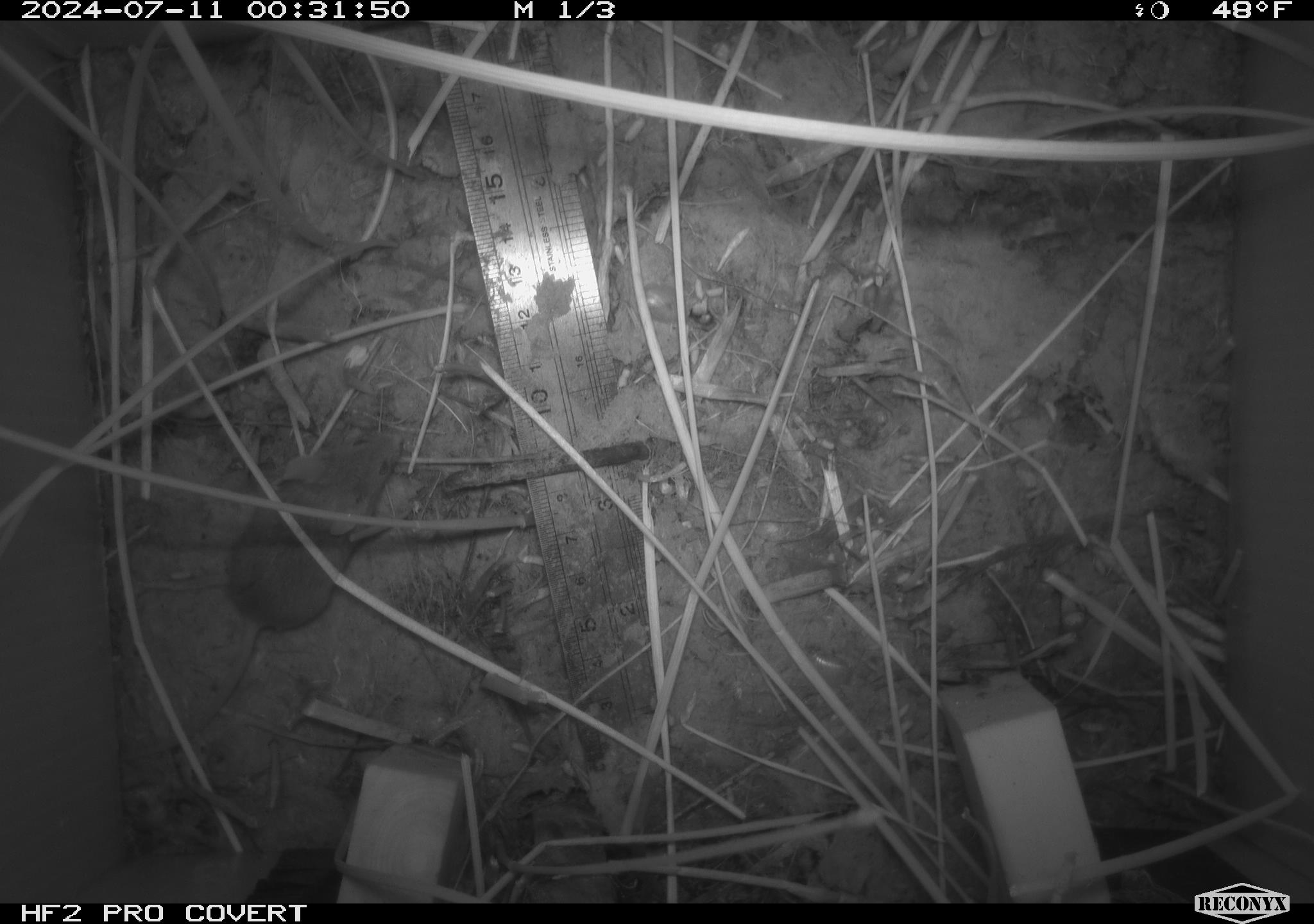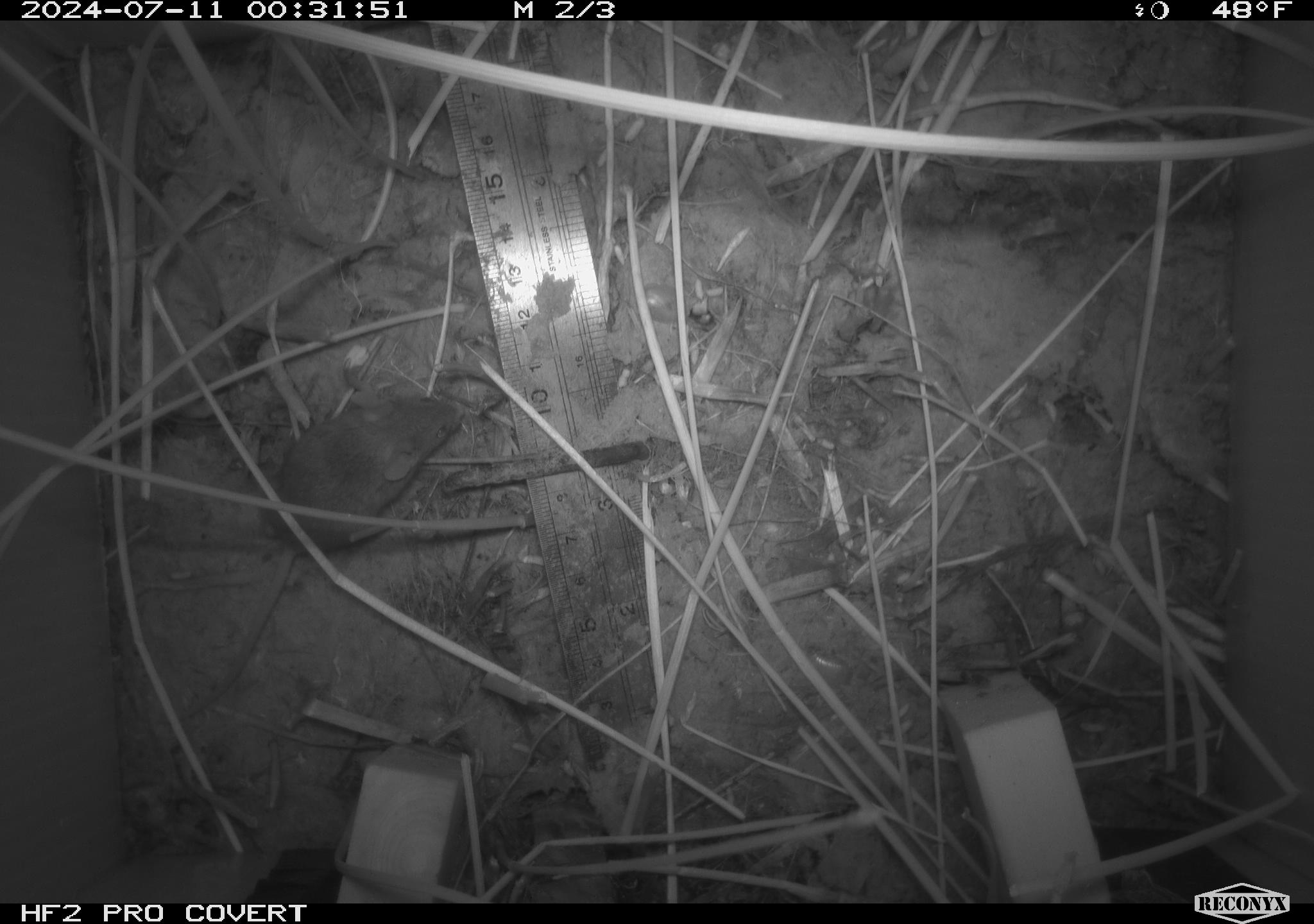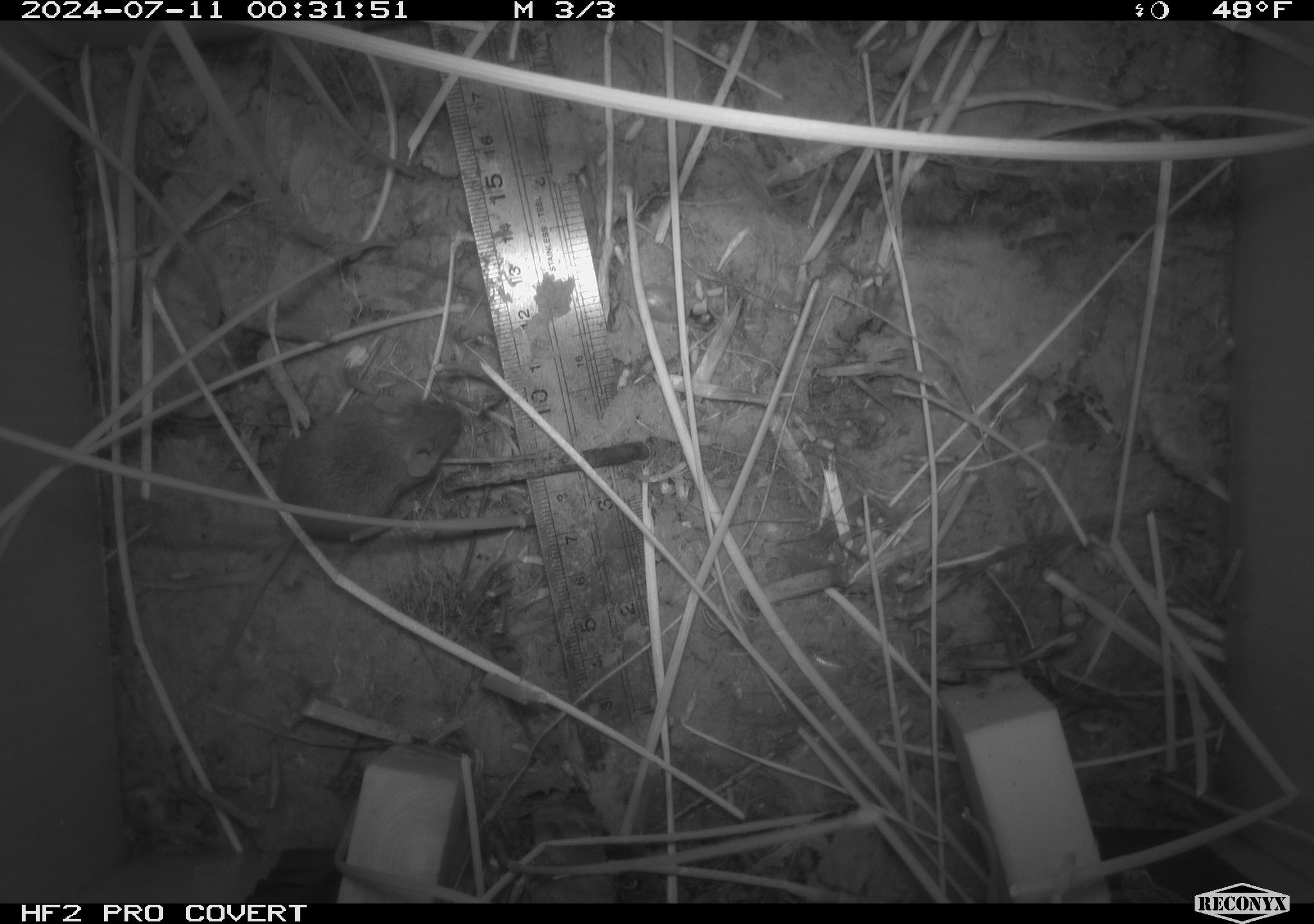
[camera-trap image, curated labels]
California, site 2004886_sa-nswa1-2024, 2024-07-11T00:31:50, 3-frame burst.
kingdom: Animalia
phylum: Chordata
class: Mammalia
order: Rodentia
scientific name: Rodentia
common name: rodent